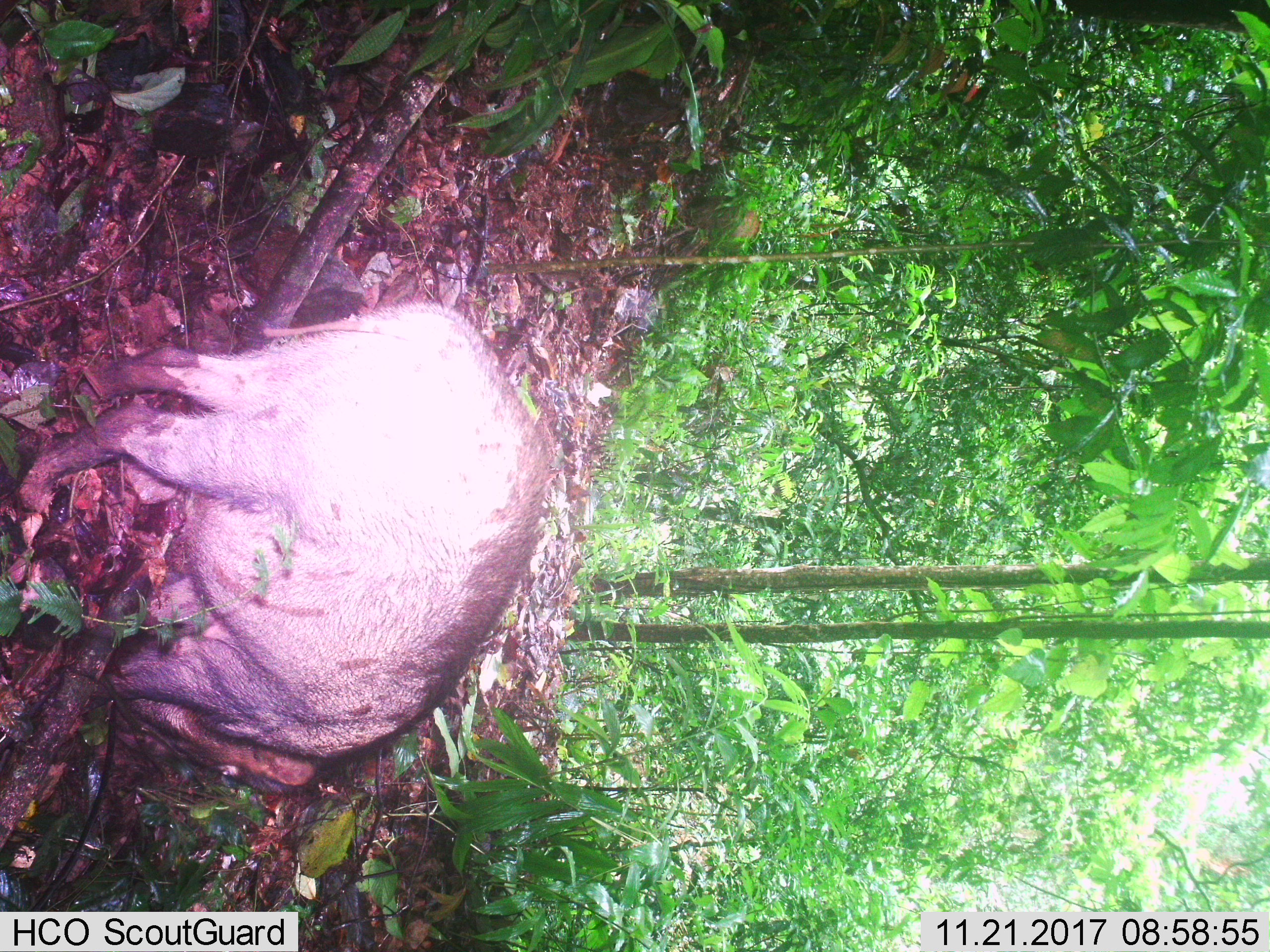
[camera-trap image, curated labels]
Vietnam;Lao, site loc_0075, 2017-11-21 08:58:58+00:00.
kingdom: Animalia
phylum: Chordata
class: Mammalia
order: Artiodactyla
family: Suidae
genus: Sus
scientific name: Sus scrofa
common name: eurasian wild pig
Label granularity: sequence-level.